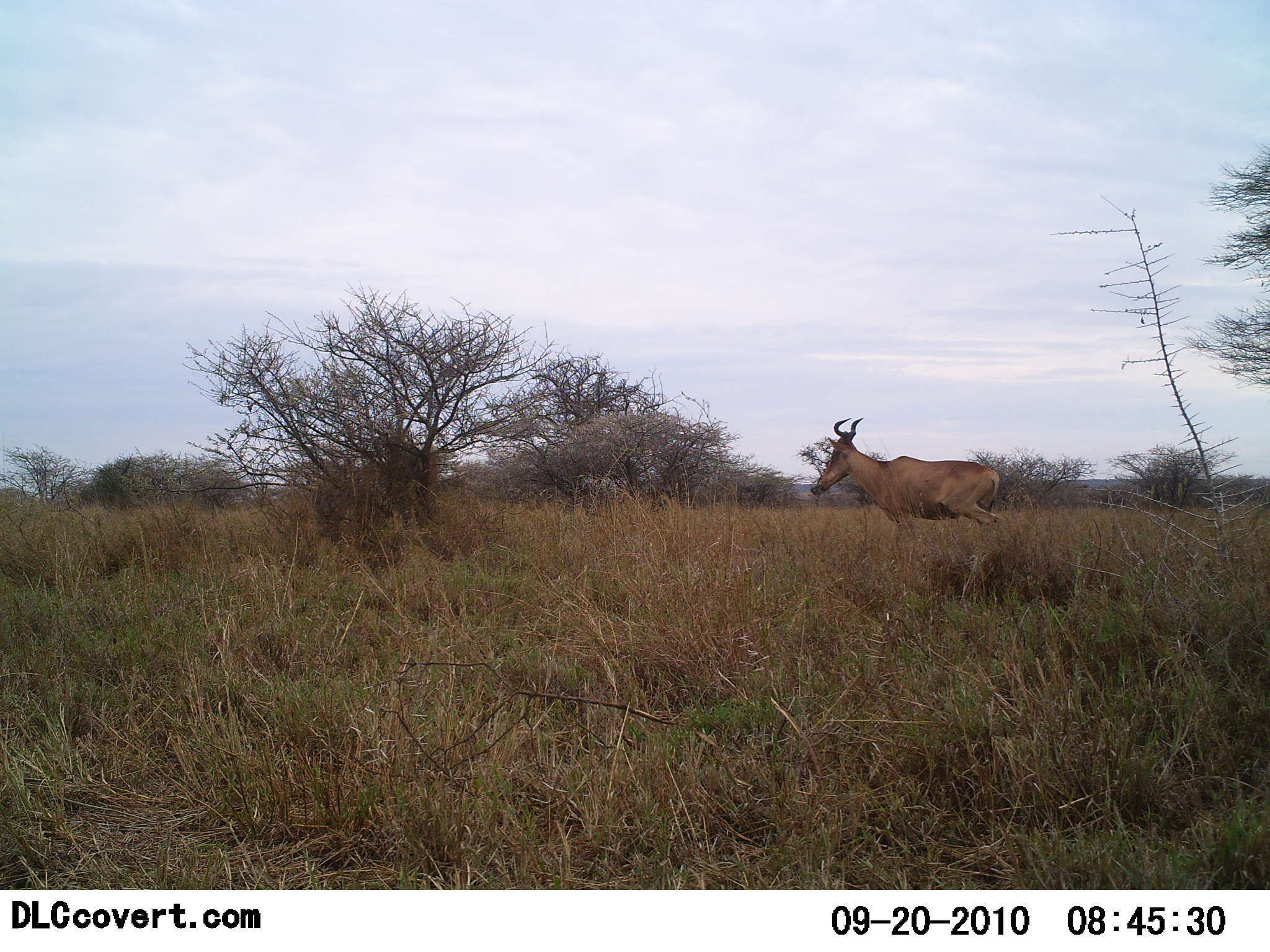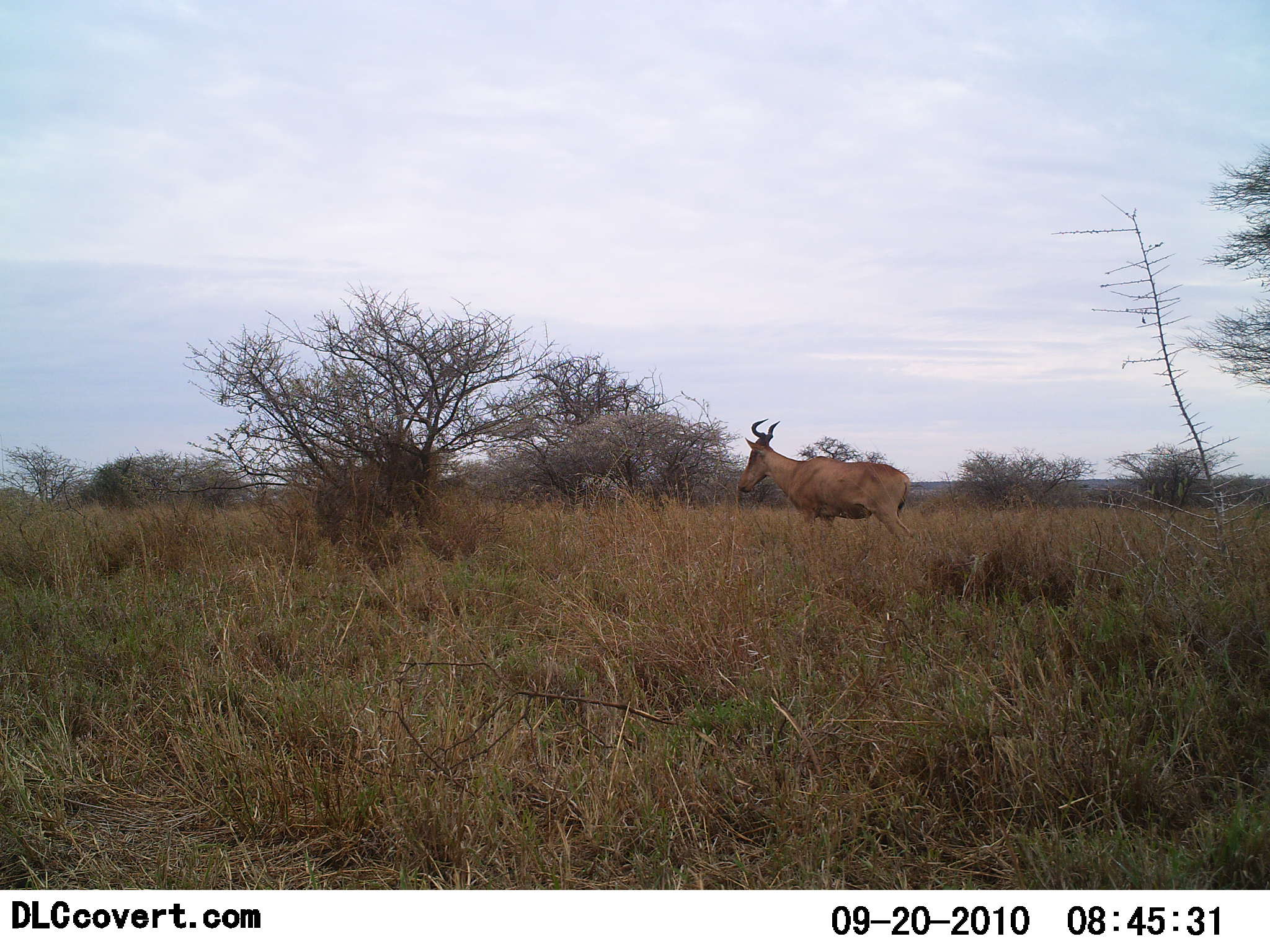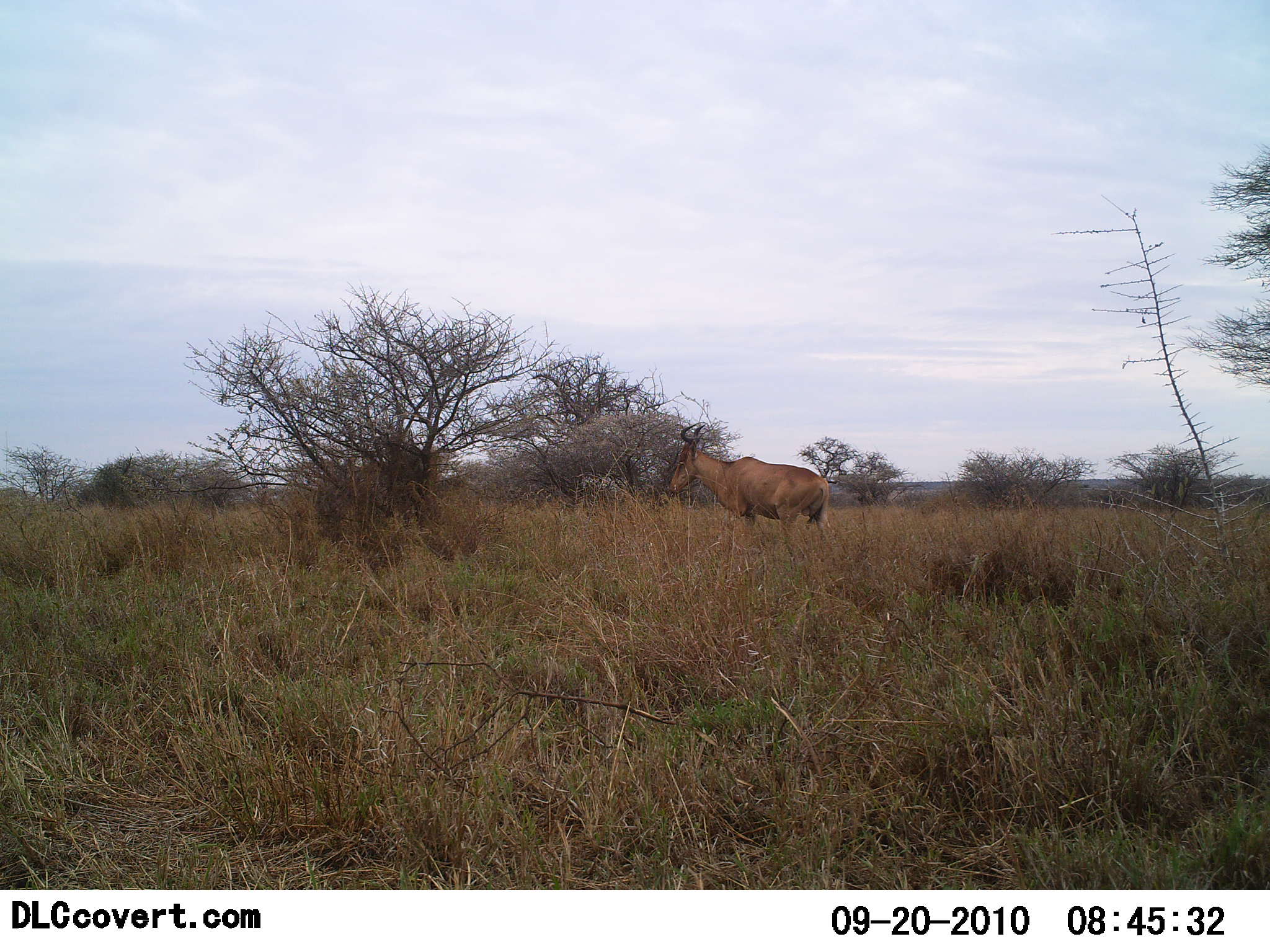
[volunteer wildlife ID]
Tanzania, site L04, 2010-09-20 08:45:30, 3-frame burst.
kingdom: Animalia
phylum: Chordata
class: Mammalia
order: Artiodactyla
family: Bovidae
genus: Alcelaphus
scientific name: Alcelaphus buselaphus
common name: hartebeest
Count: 1.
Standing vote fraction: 7%.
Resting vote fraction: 0%.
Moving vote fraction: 93%.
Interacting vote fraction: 0%.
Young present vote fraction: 0%.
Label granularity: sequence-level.